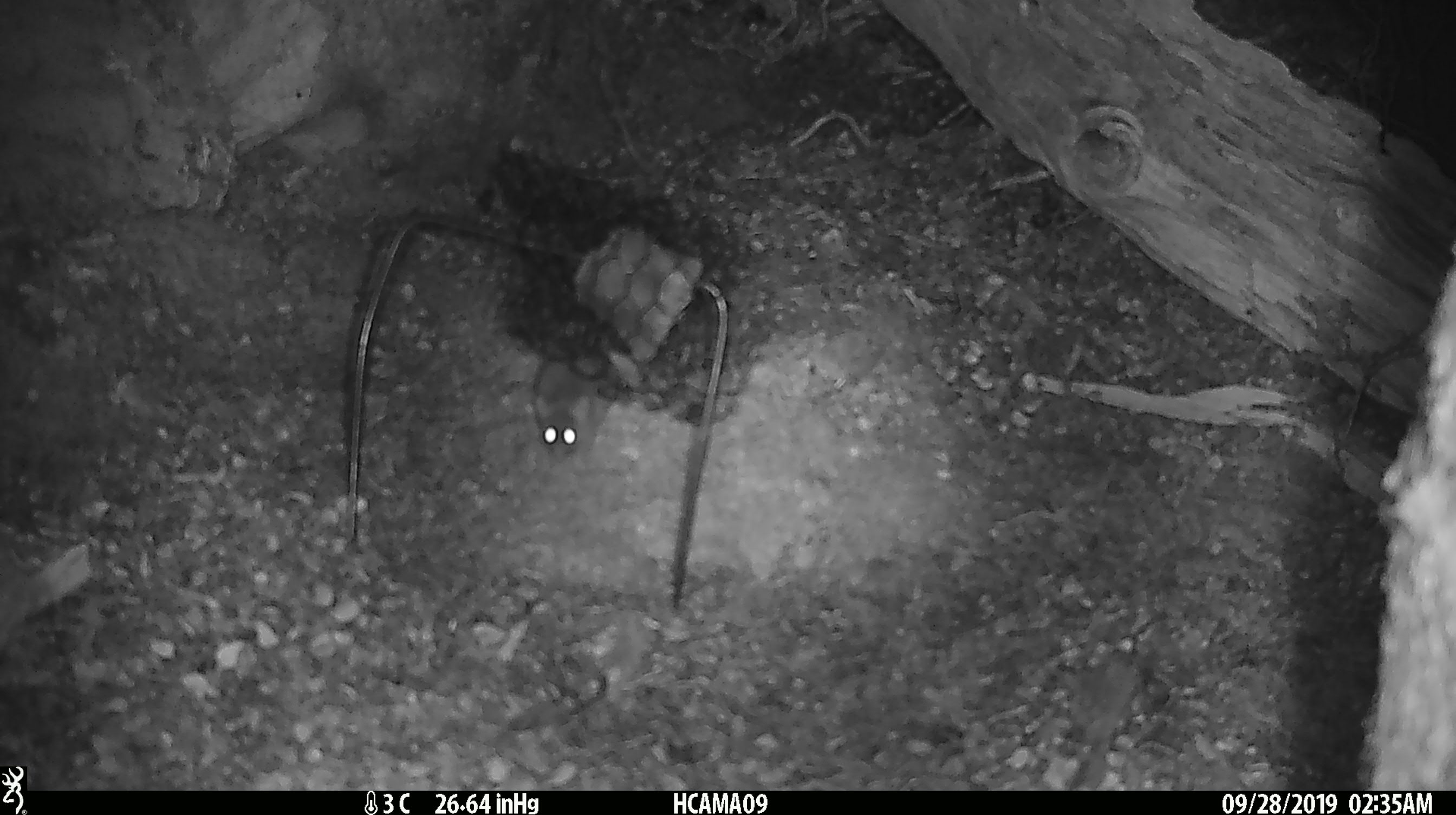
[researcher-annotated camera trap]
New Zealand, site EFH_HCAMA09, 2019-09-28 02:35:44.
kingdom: Animalia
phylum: Chordata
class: Mammalia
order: Rodentia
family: Muridae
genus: Mus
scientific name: Mus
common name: mouse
Mouse (Mus).